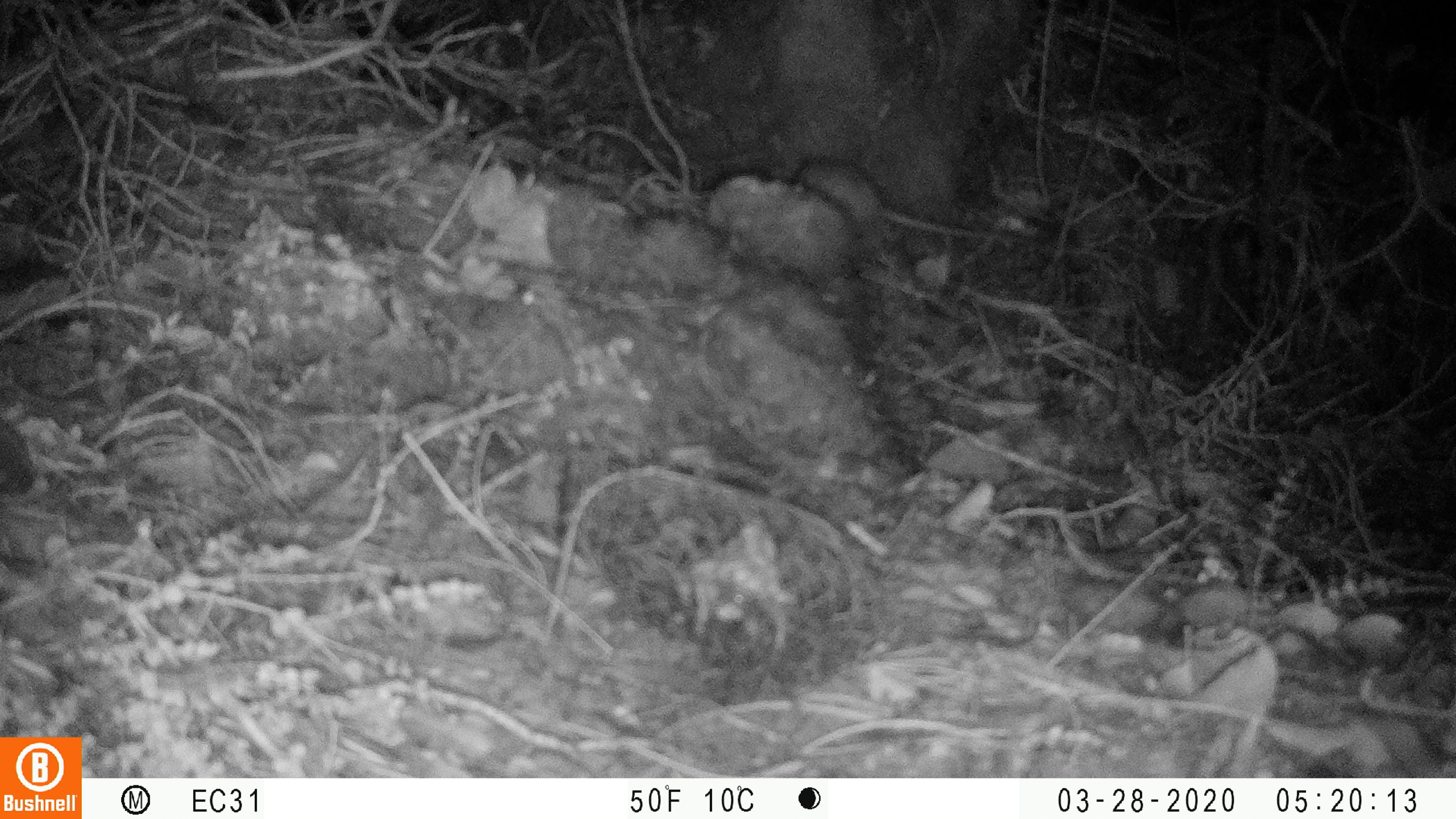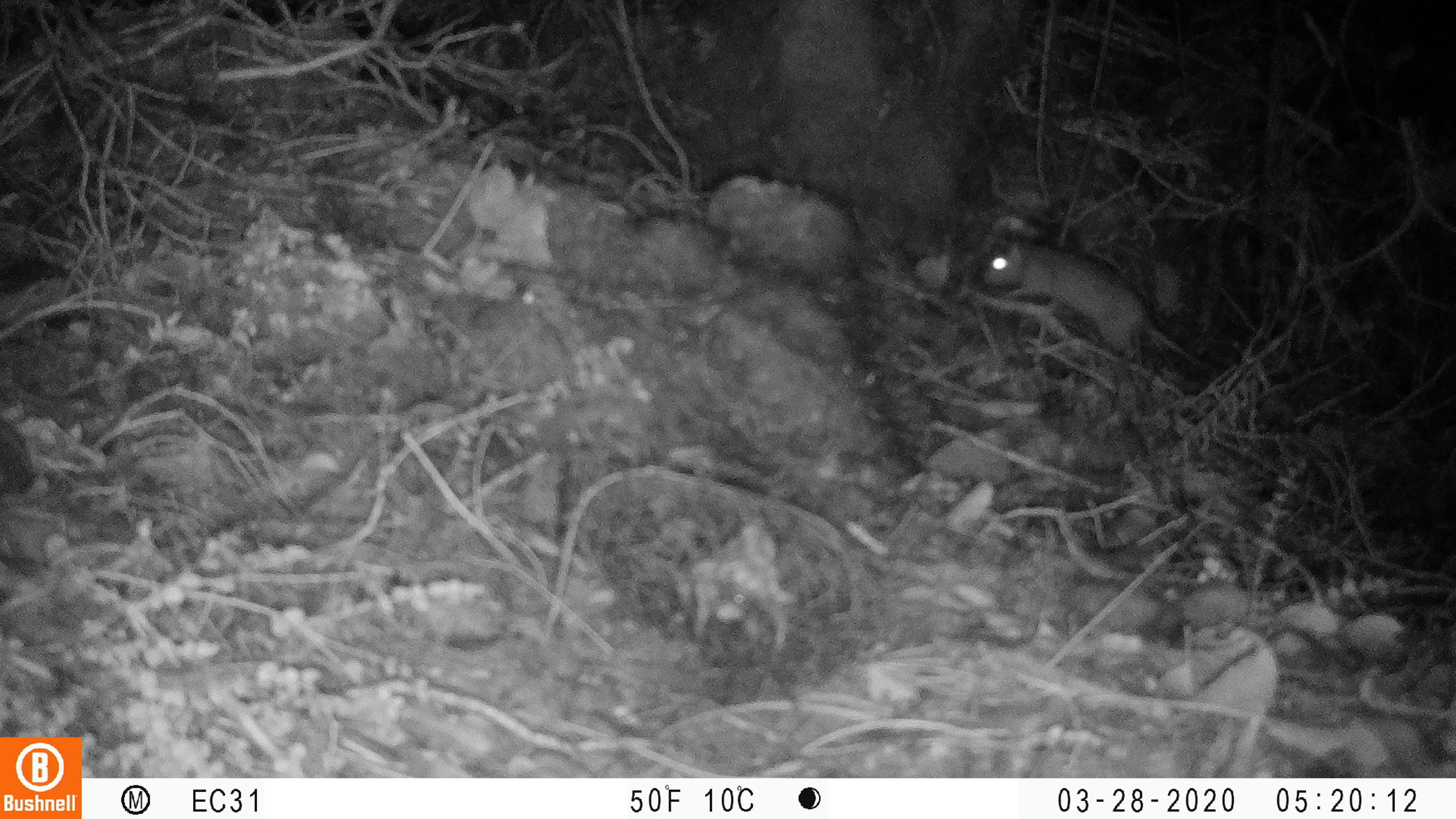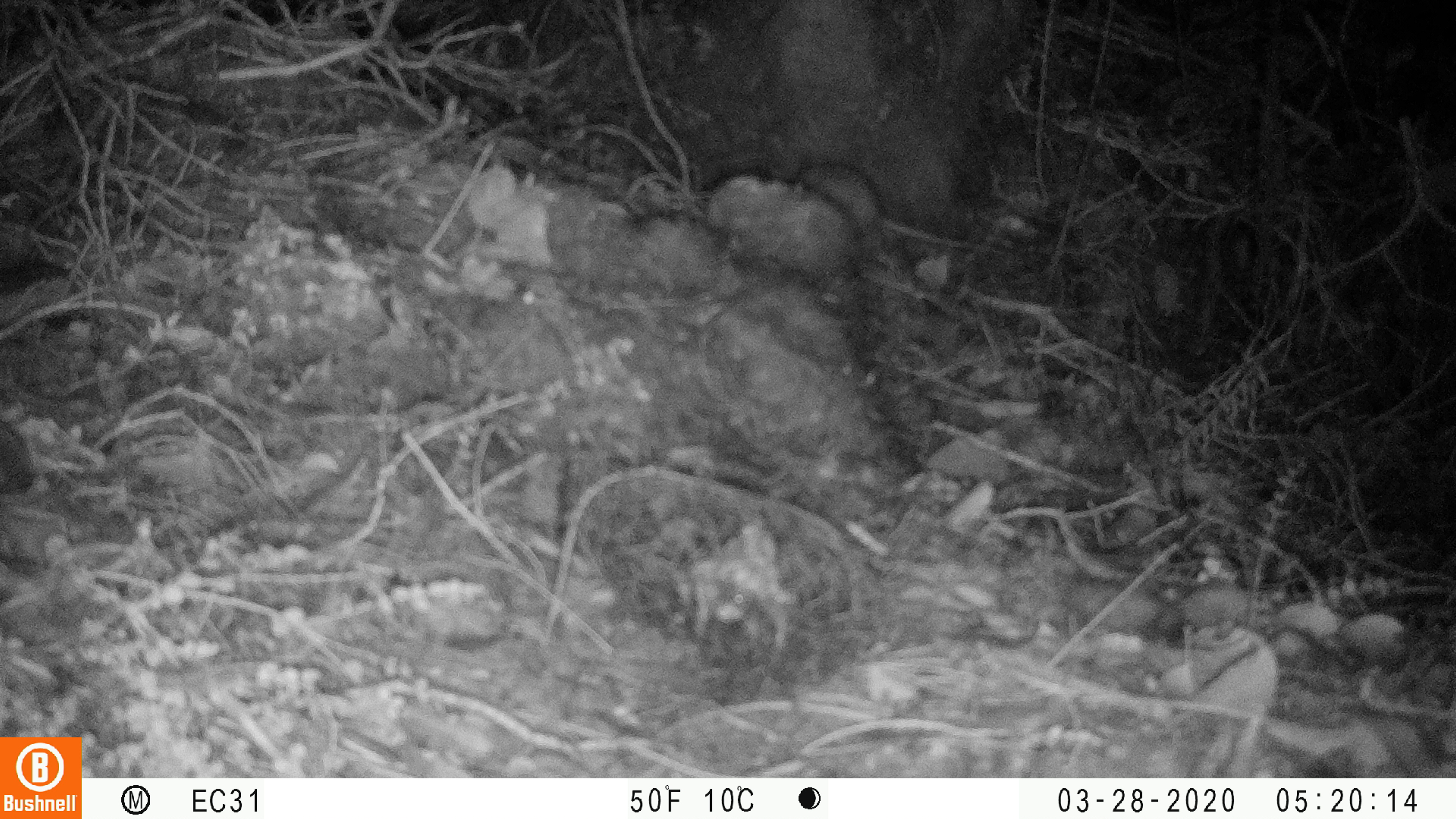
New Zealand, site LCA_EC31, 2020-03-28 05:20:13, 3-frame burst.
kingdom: Animalia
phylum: Chordata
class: Mammalia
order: Rodentia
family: Muridae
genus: Rattus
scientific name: Rattus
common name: rat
Rat (Rattus).